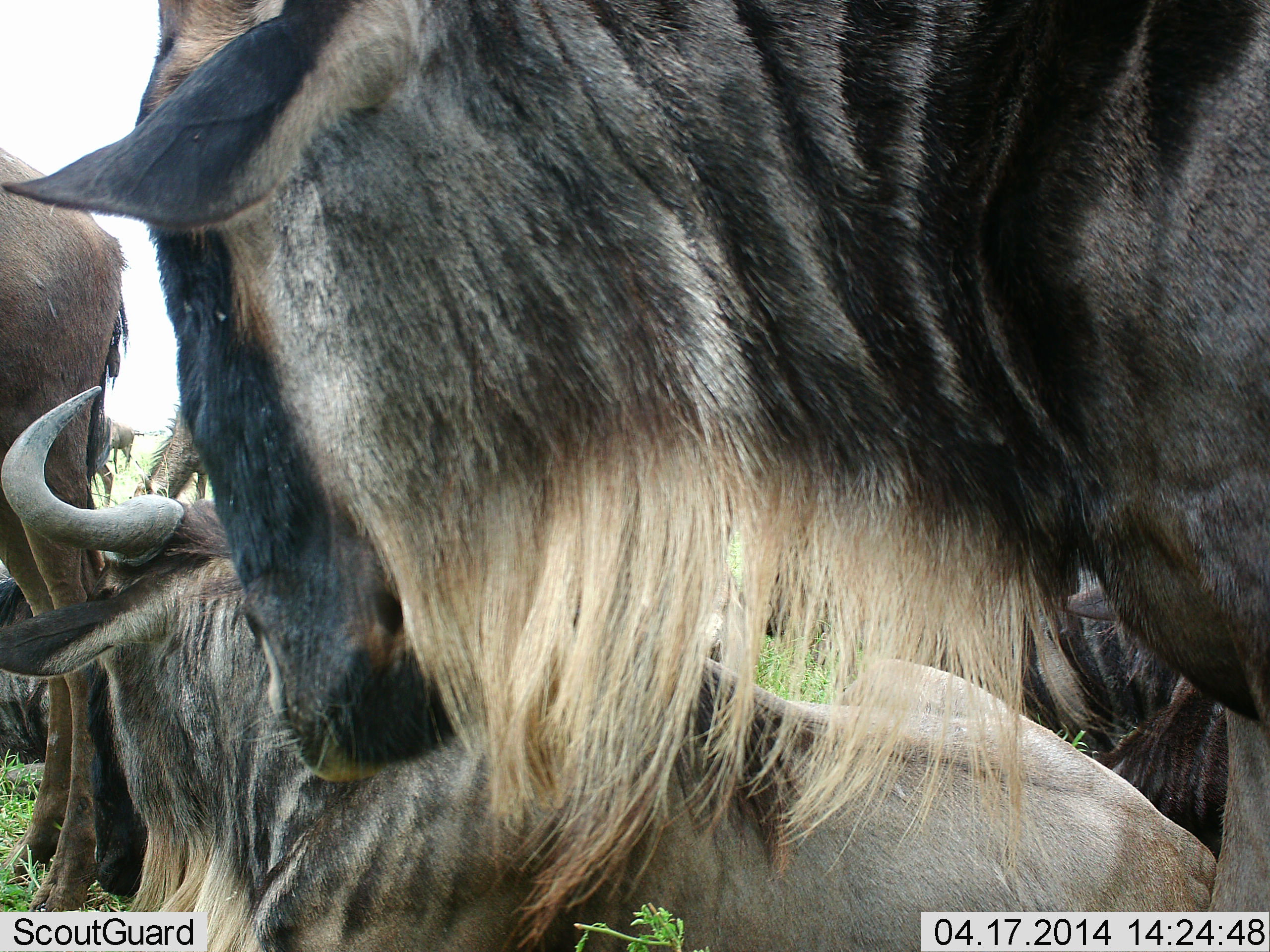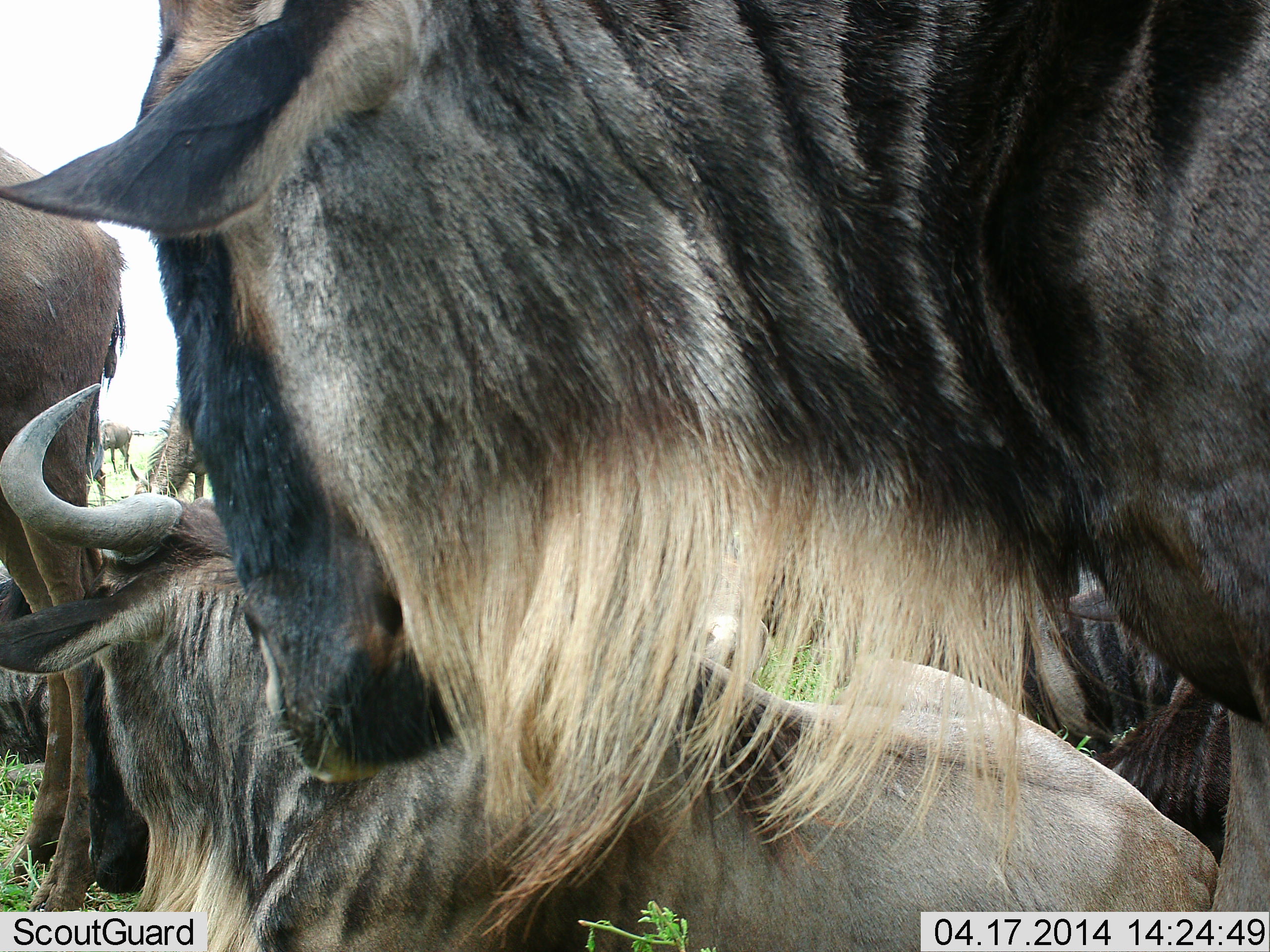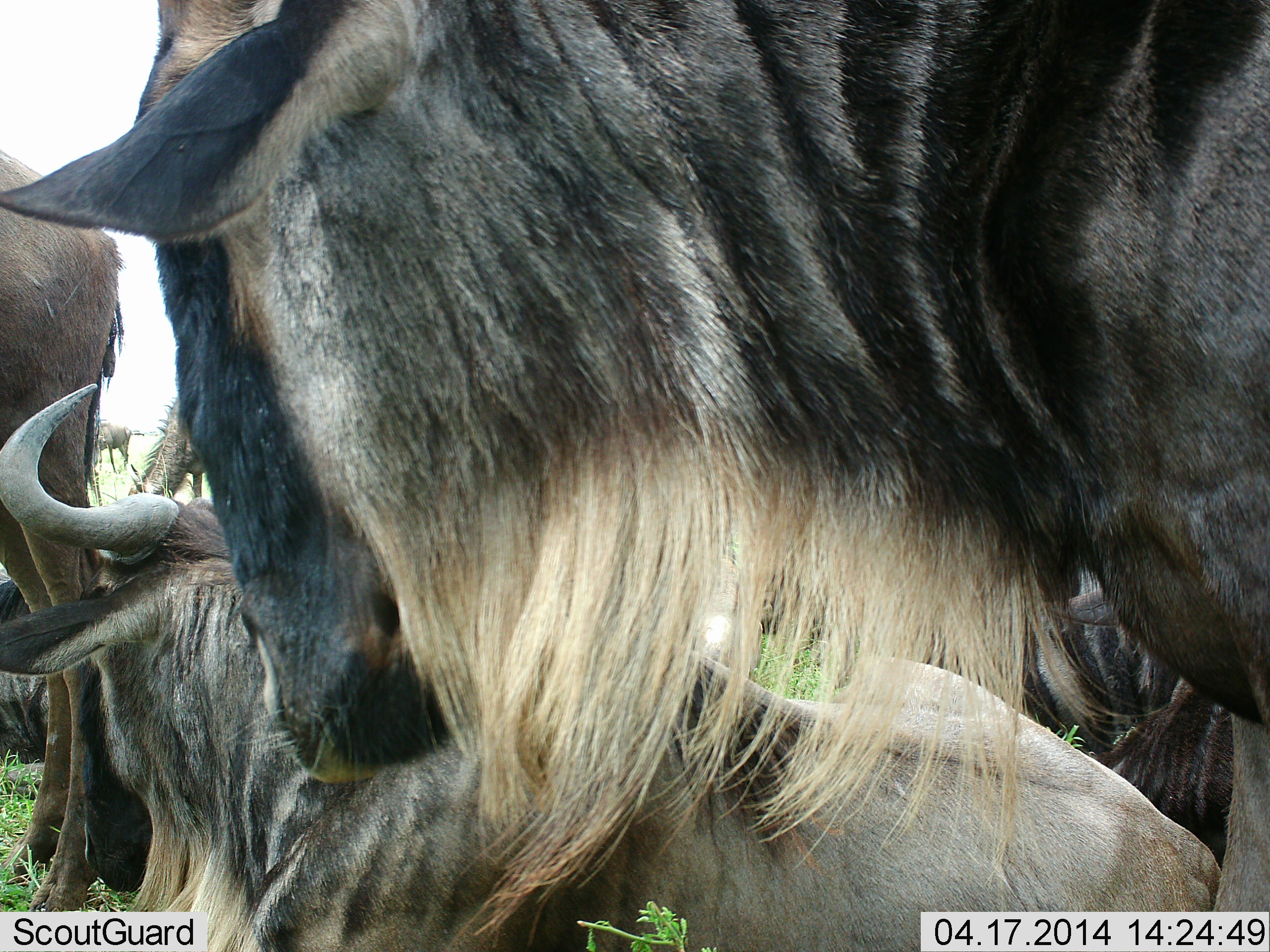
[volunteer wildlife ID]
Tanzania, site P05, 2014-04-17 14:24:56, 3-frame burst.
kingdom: Animalia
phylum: Chordata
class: Mammalia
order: Artiodactyla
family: Bovidae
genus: Connochaetes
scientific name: Connochaetes taurinus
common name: blue wildebeest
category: wildebeest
Wildebeest (blue wildebeest) (Connochaetes taurinus), count 5. Behavior (volunteer vote fractions): standing 80%, resting 80%, moving 20%, interacting 0%. Young present (vote fraction): 0%. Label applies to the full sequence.